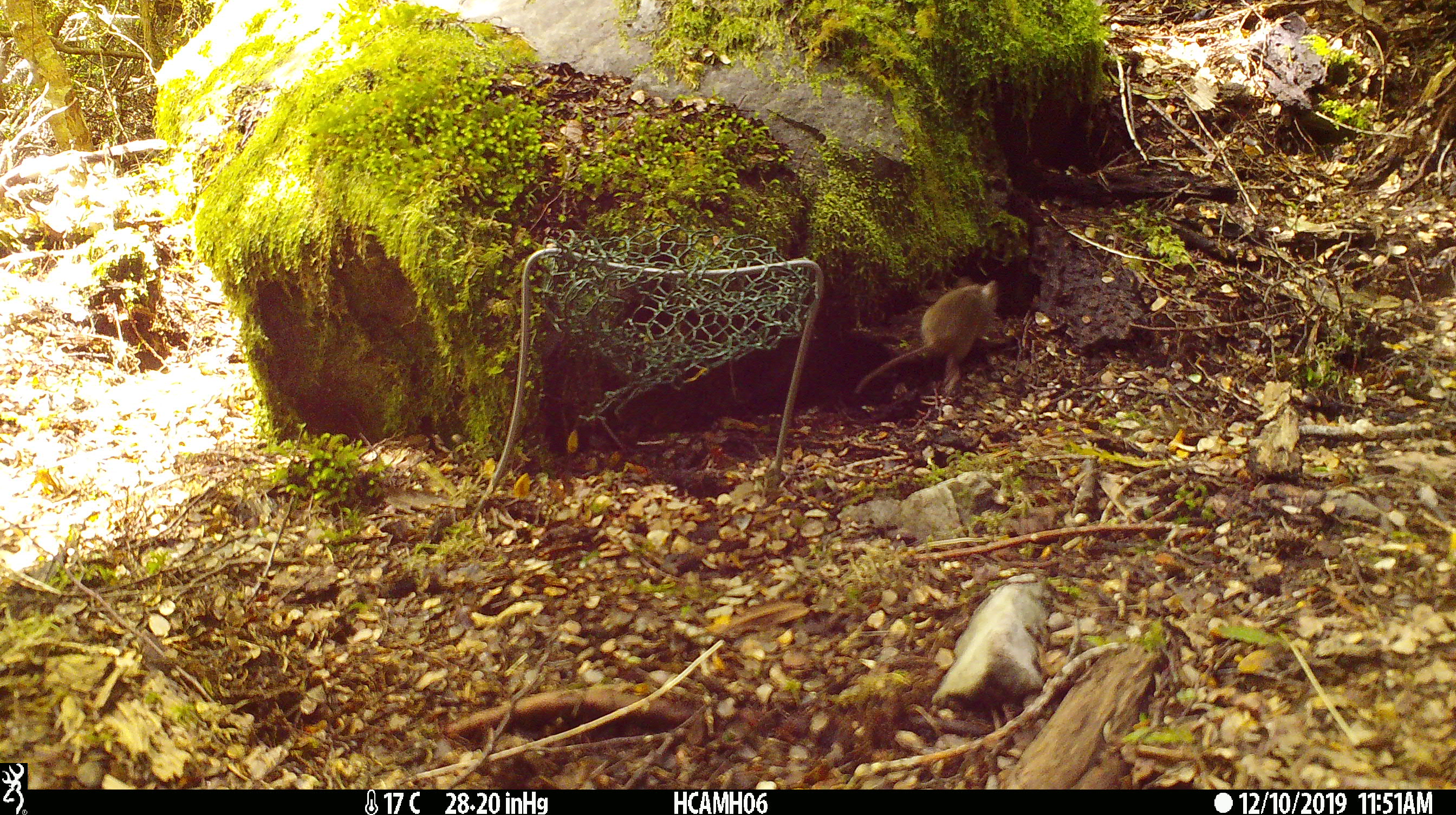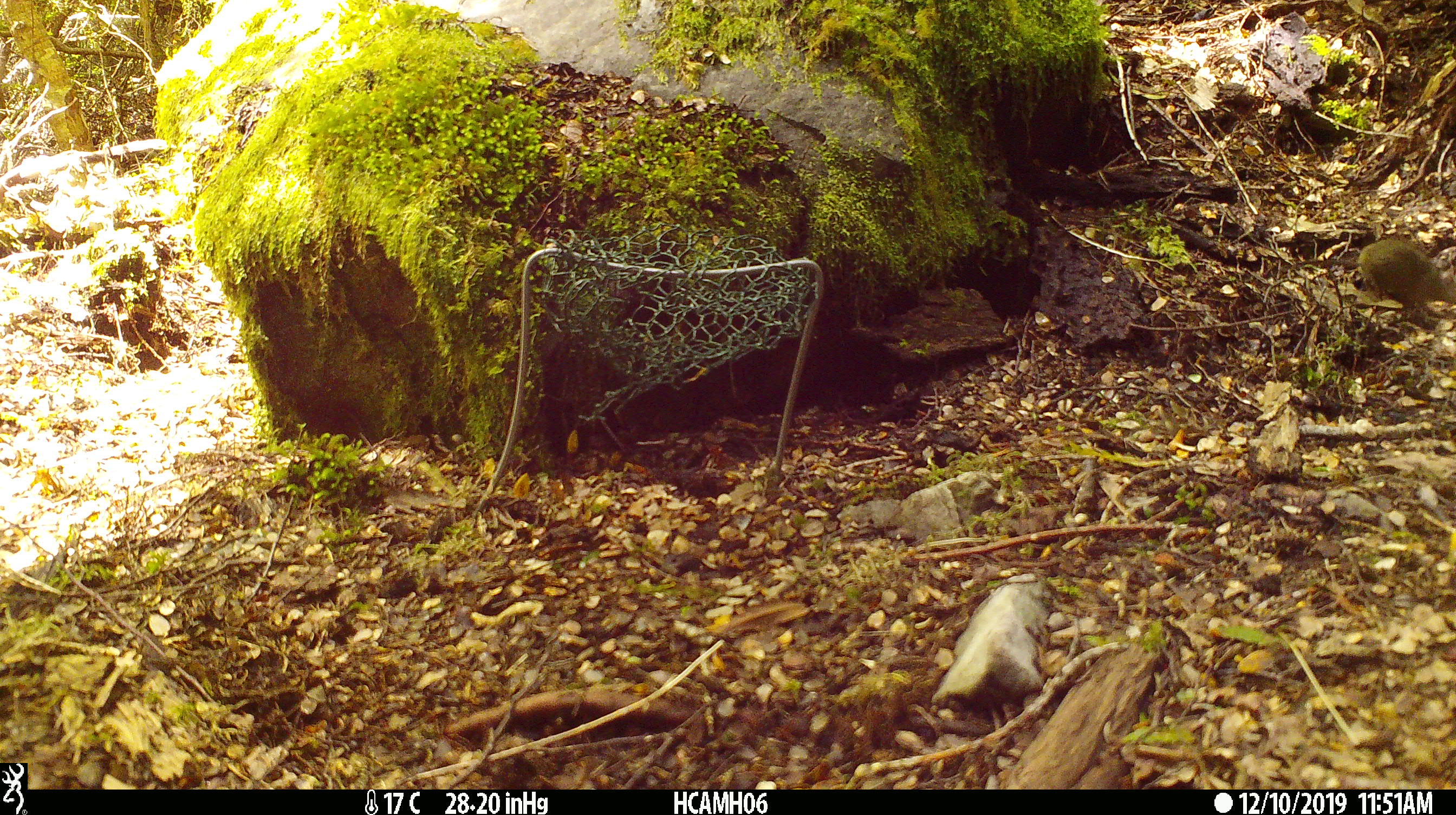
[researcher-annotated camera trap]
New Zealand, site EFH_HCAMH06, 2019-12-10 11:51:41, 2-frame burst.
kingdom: Animalia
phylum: Chordata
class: Mammalia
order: Rodentia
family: Muridae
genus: Mus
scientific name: Mus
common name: mouse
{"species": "mouse (Mus)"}